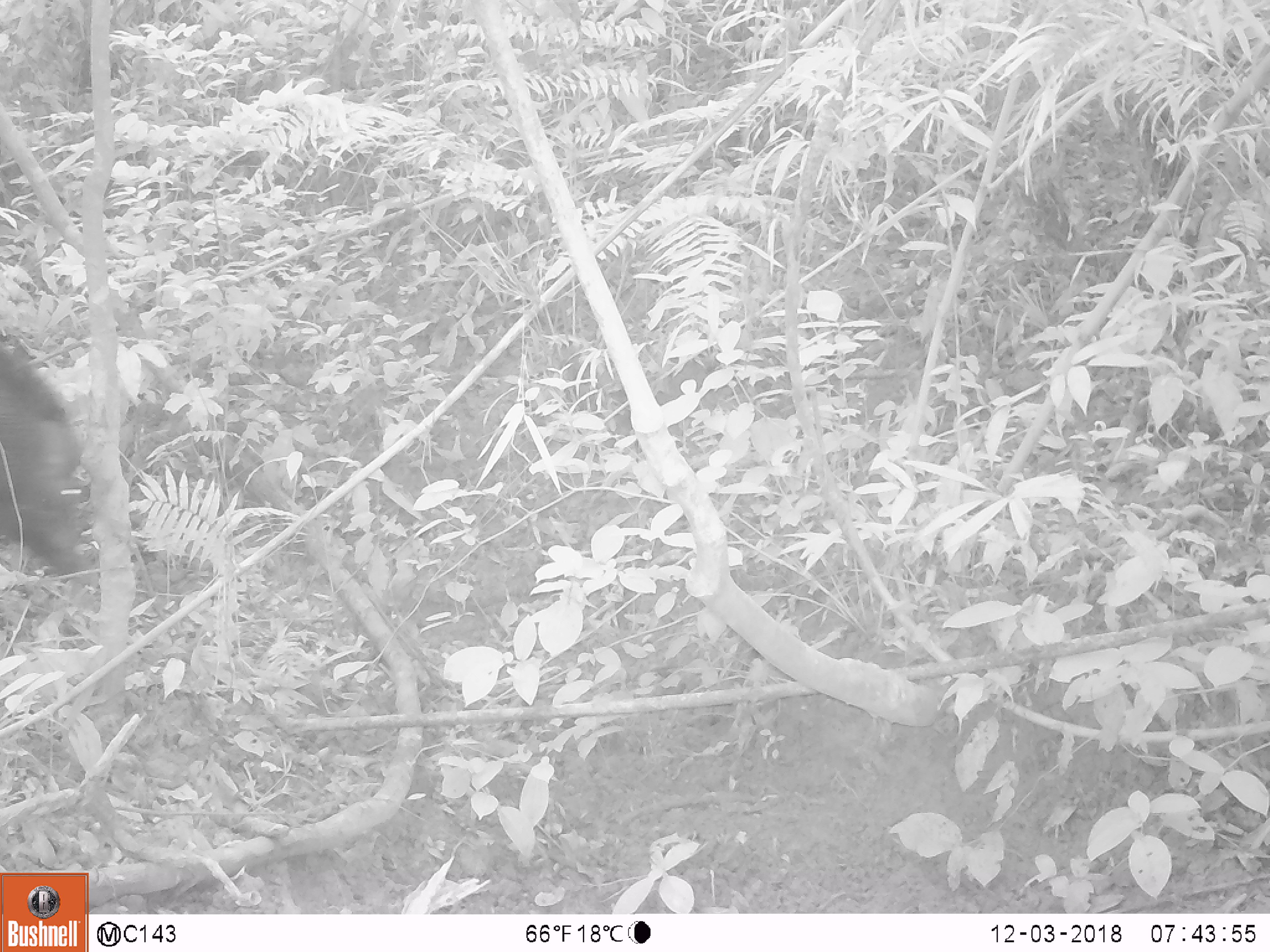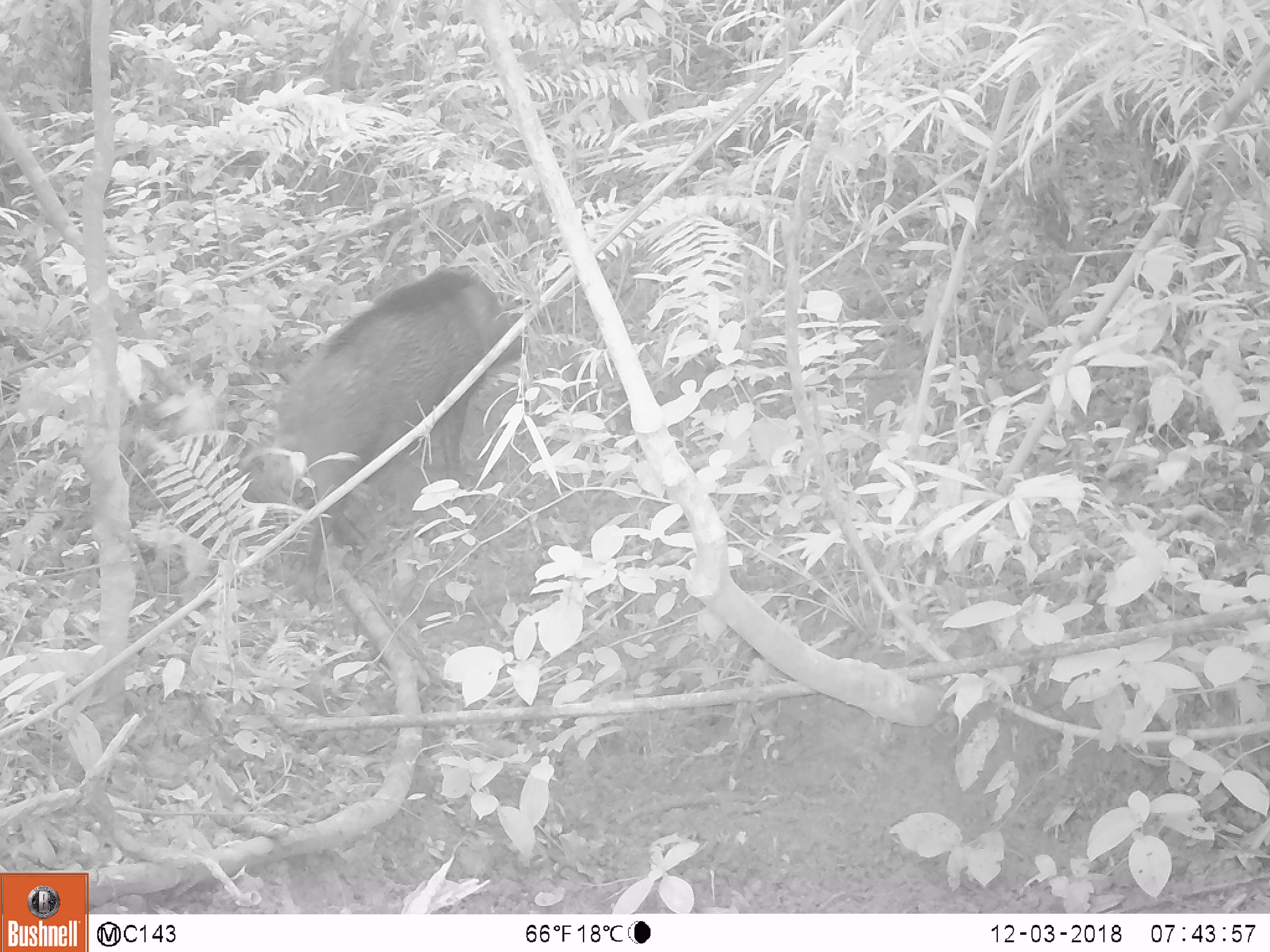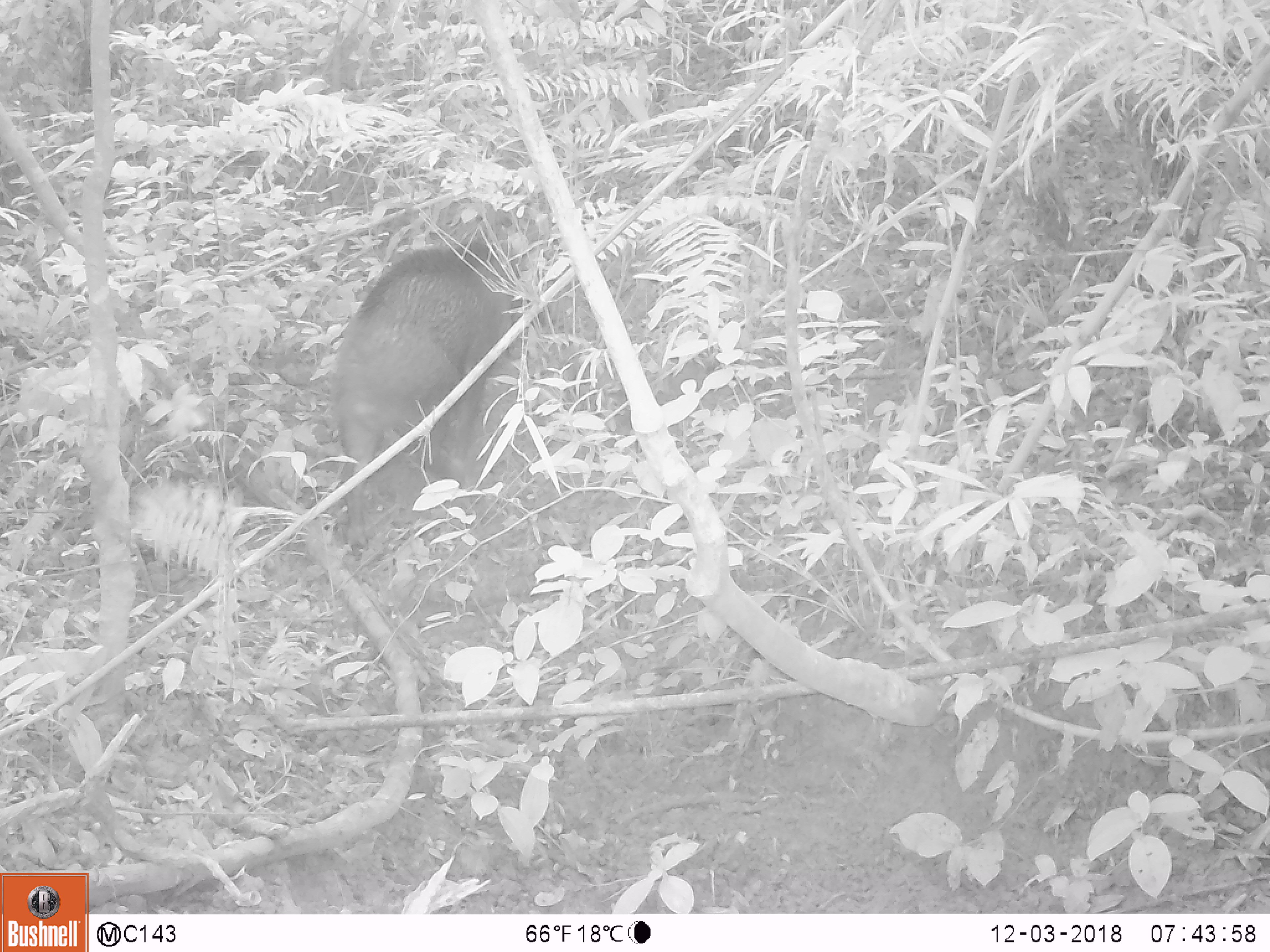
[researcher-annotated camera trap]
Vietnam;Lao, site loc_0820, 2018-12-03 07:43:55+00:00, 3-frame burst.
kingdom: Animalia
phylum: Chordata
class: Mammalia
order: Artiodactyla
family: Suidae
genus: Sus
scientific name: Sus scrofa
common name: eurasian wild pig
Eurasian wild pig (Sus scrofa). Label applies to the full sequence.